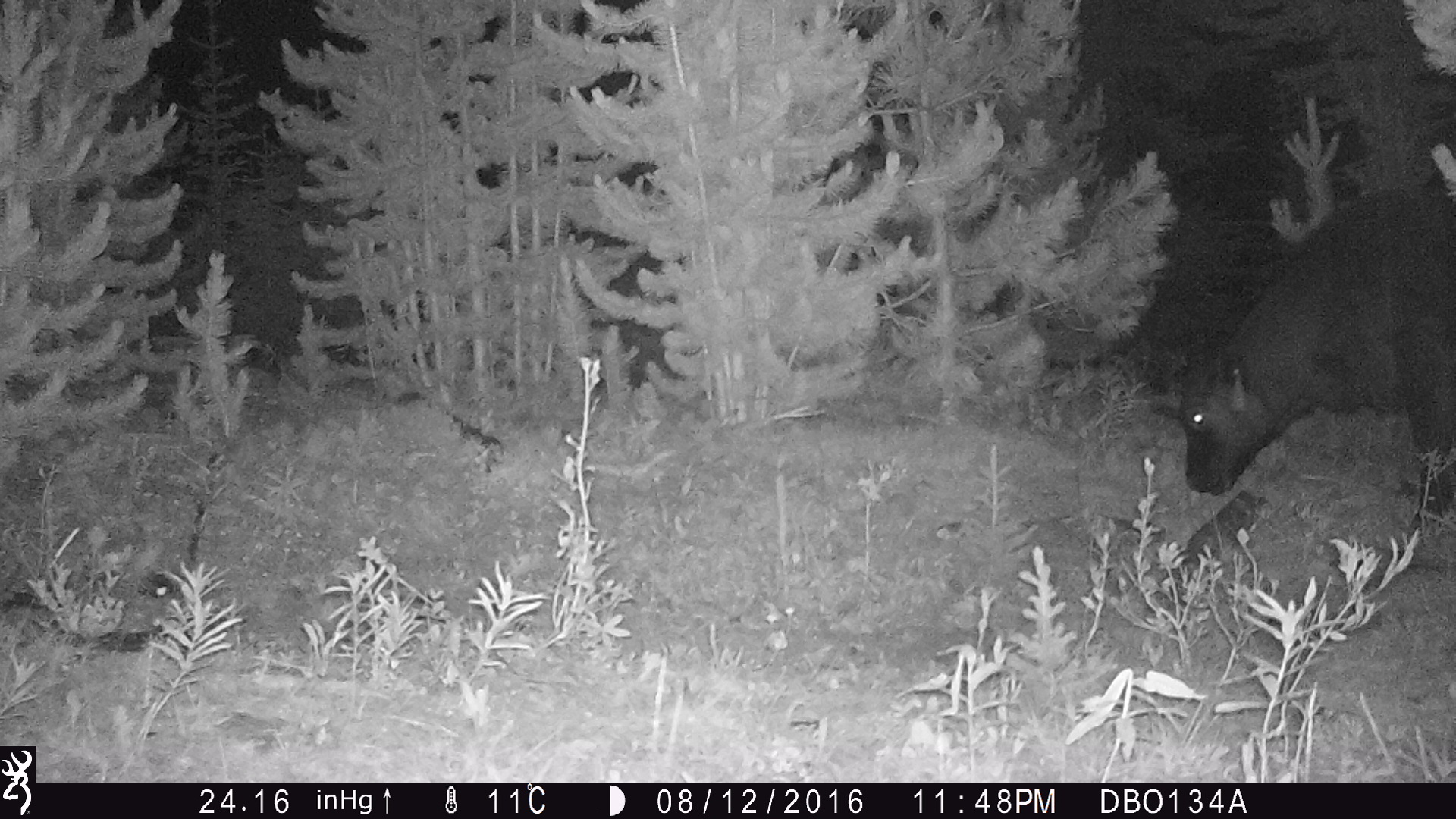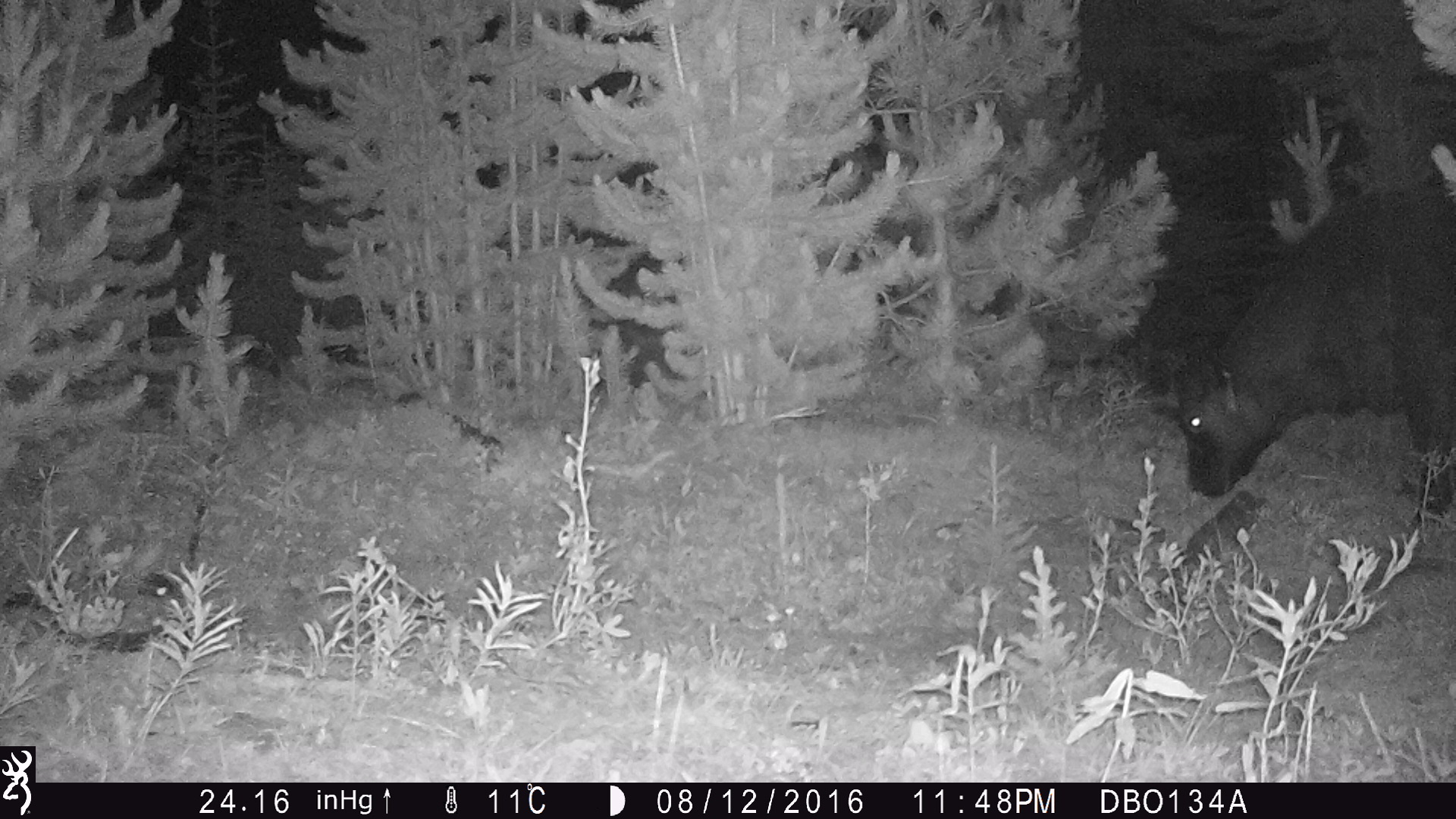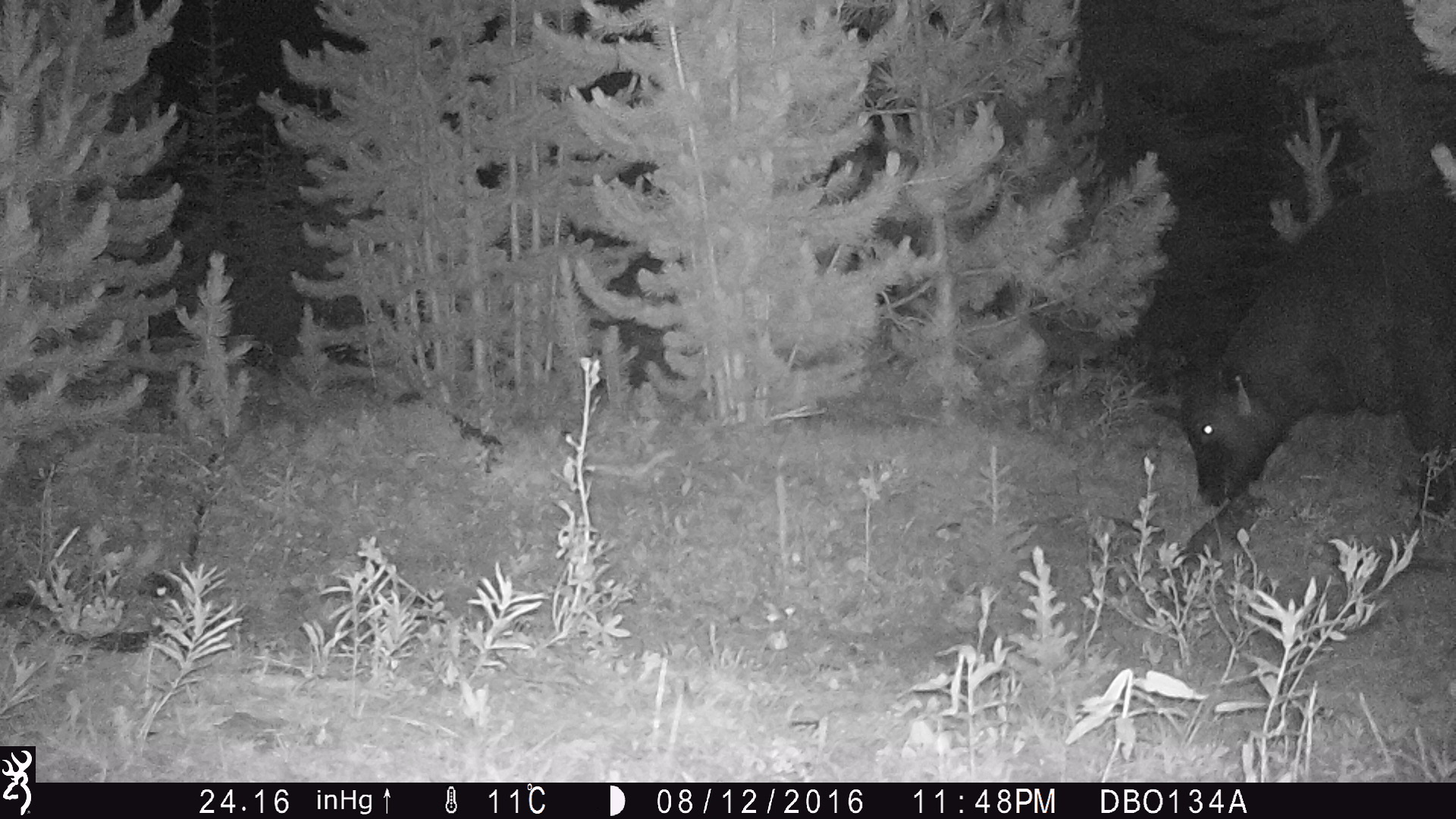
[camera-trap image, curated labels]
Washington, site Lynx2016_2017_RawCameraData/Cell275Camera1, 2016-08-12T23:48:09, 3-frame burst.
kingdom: Animalia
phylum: Chordata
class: Mammalia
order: Artiodactyla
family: Bovidae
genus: Bos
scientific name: Bos taurus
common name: domestic cattle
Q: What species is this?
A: Domestic cattle (Bos taurus).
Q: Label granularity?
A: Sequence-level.